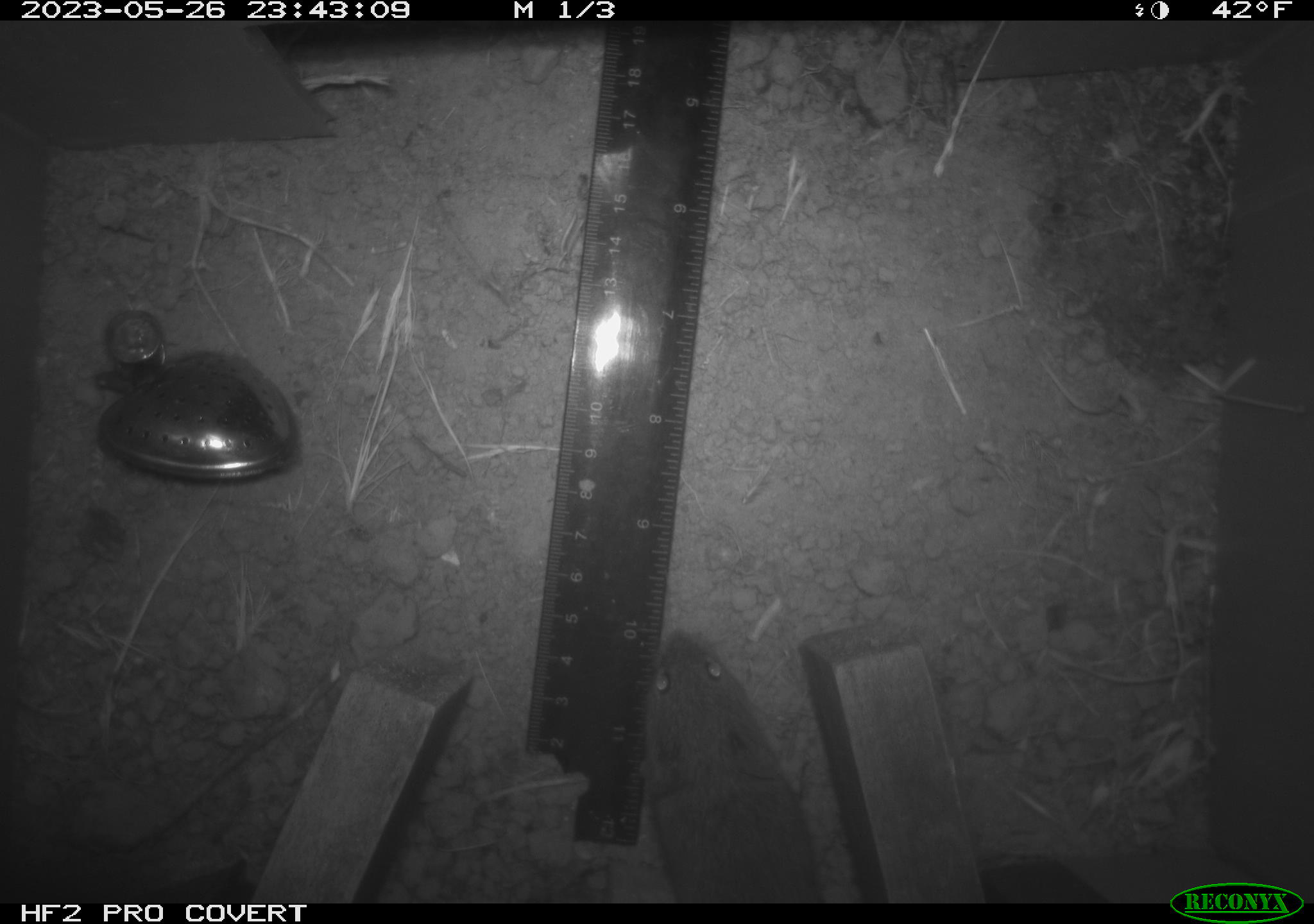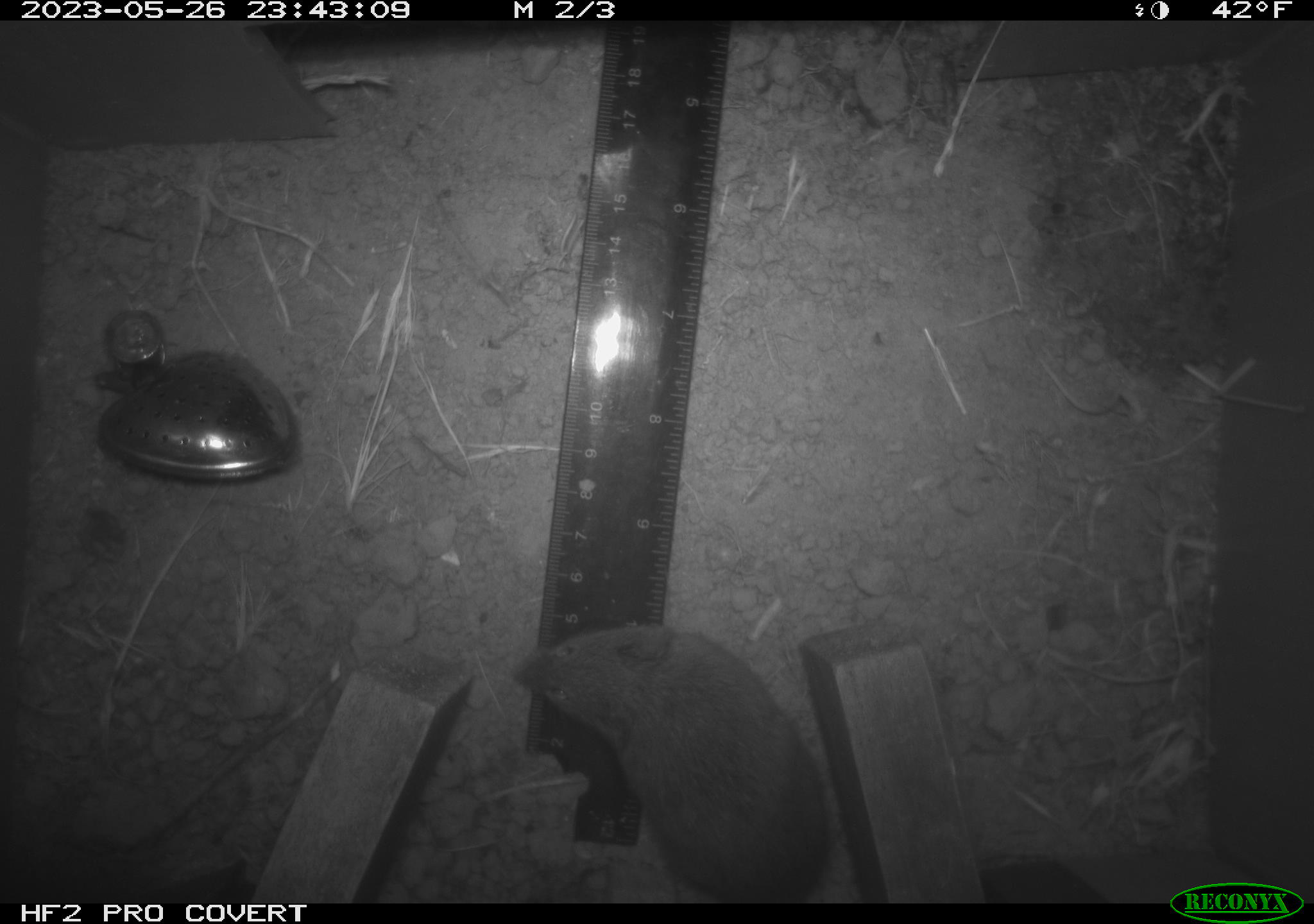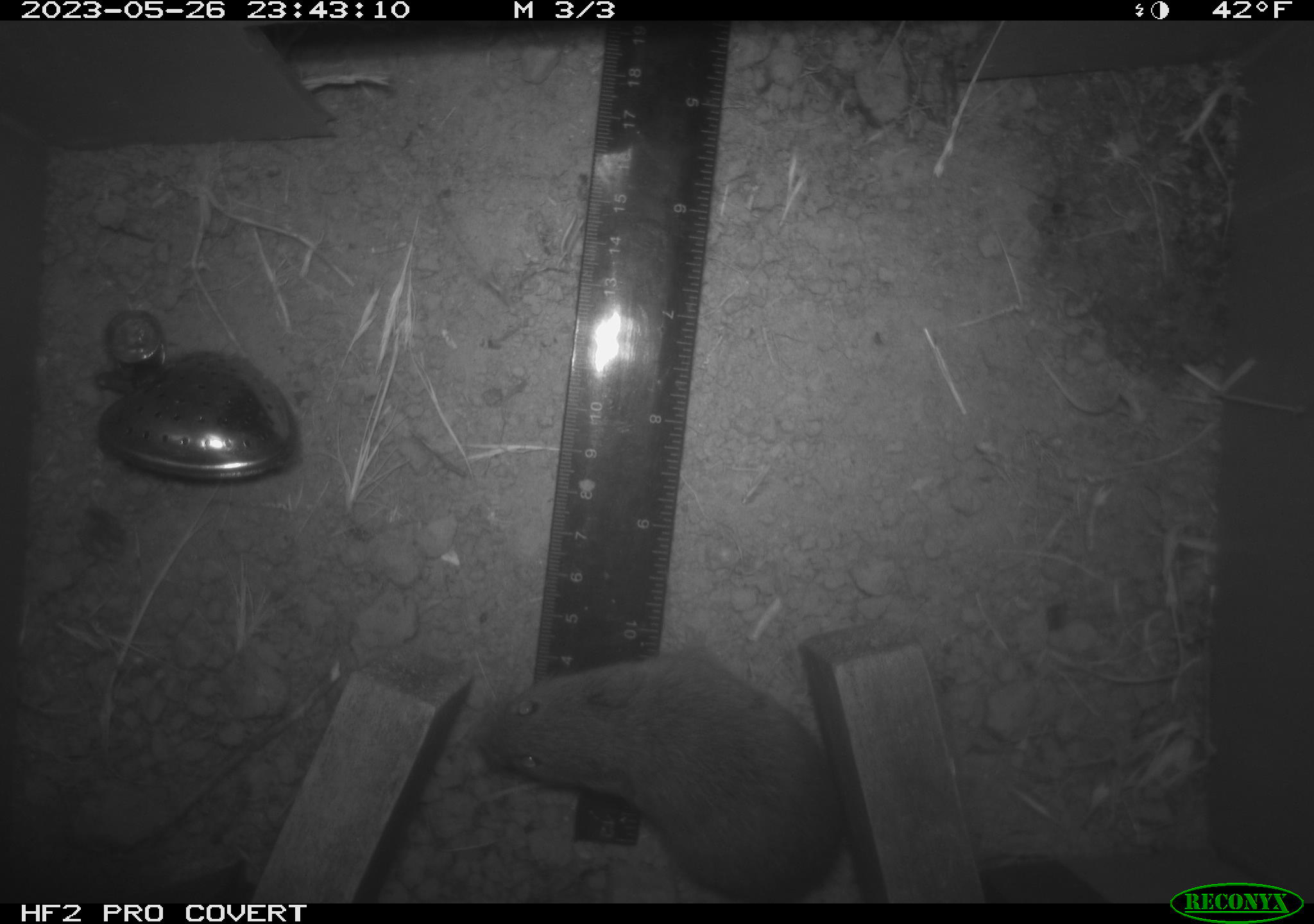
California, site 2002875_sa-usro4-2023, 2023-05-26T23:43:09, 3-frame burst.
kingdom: Animalia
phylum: Chordata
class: Mammalia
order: Rodentia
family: Cricetidae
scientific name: Arvicolinae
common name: voles, lemmings, and muskrats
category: arvicolinae subfamily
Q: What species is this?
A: Arvicolinae subfamily (voles, lemmings, and muskrats) (Arvicolinae).